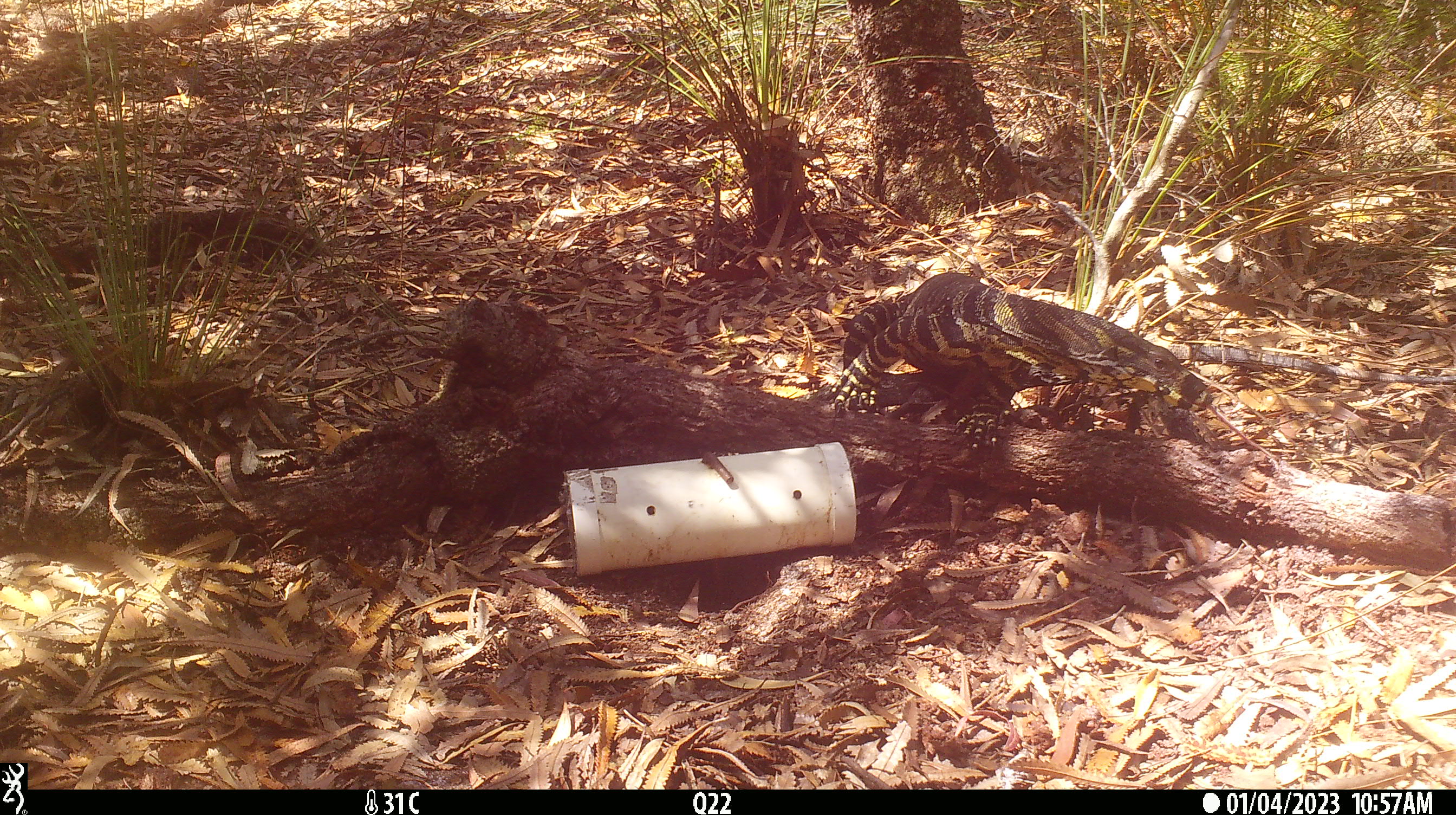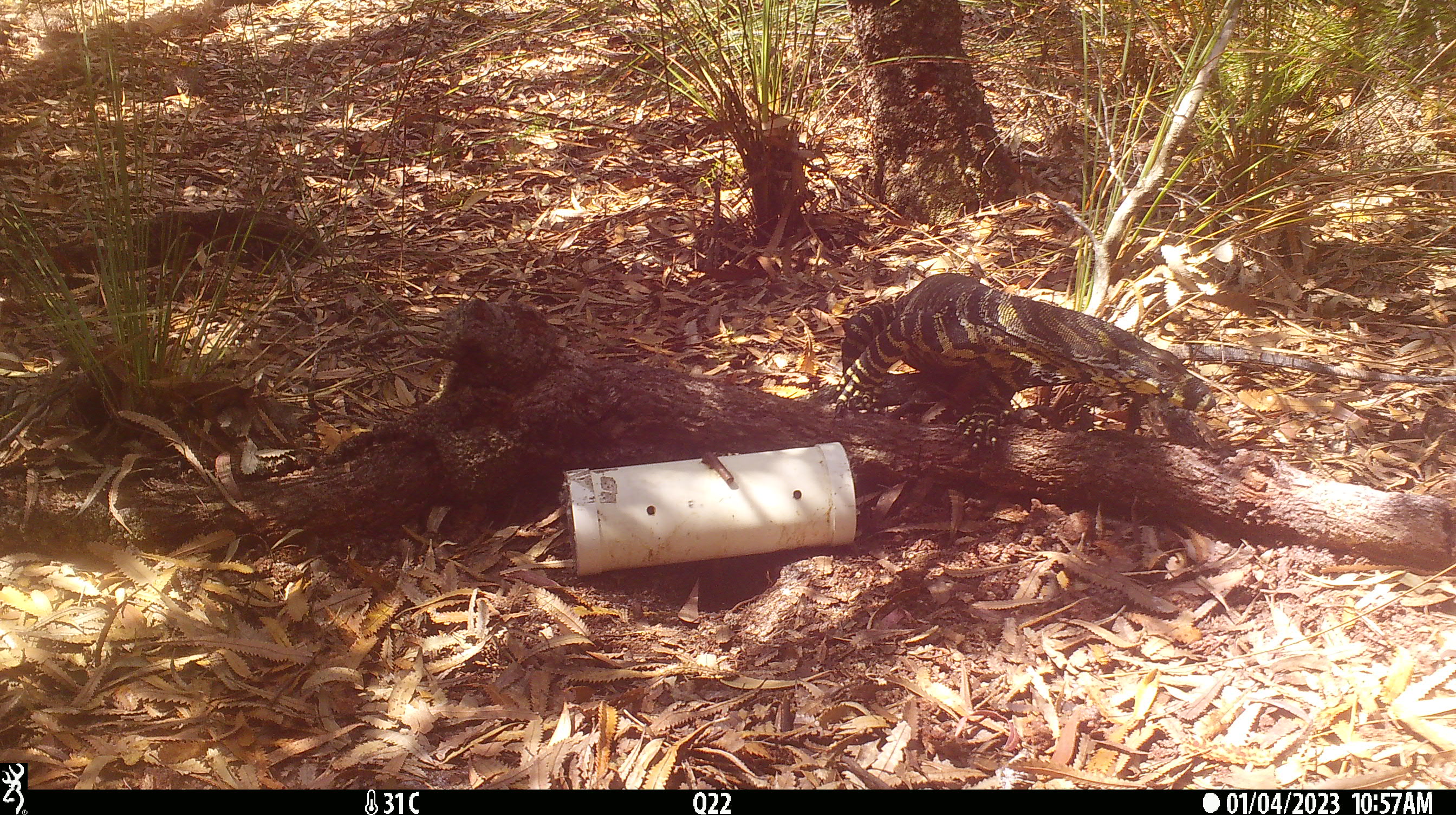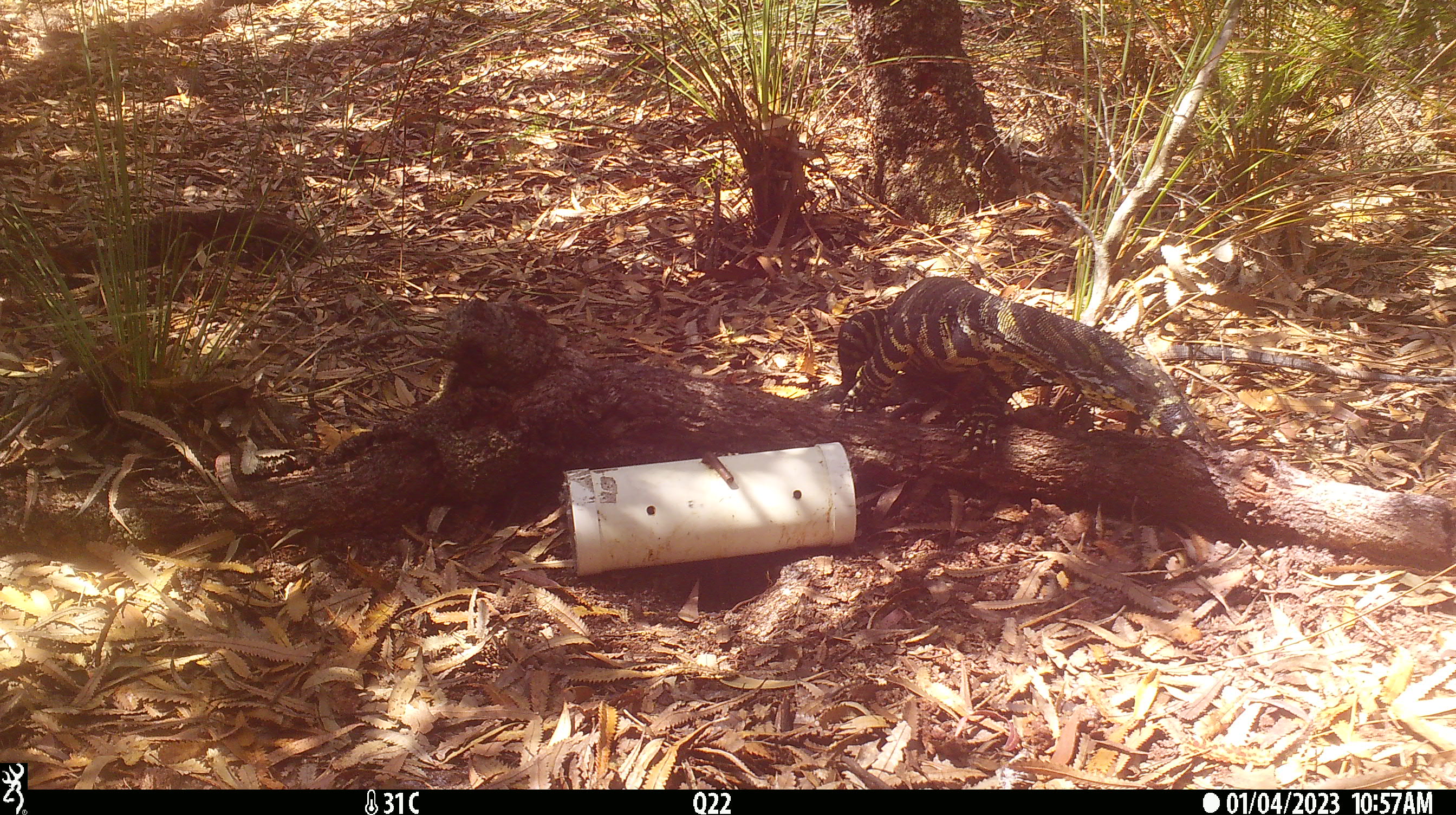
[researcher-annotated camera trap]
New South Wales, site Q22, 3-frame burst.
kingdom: Animalia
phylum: Chordata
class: Reptilia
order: Squamata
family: Varanidae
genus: Varanus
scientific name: Varanus varius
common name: lace monitor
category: goanna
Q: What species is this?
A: Goanna (lace monitor) (Varanus varius).